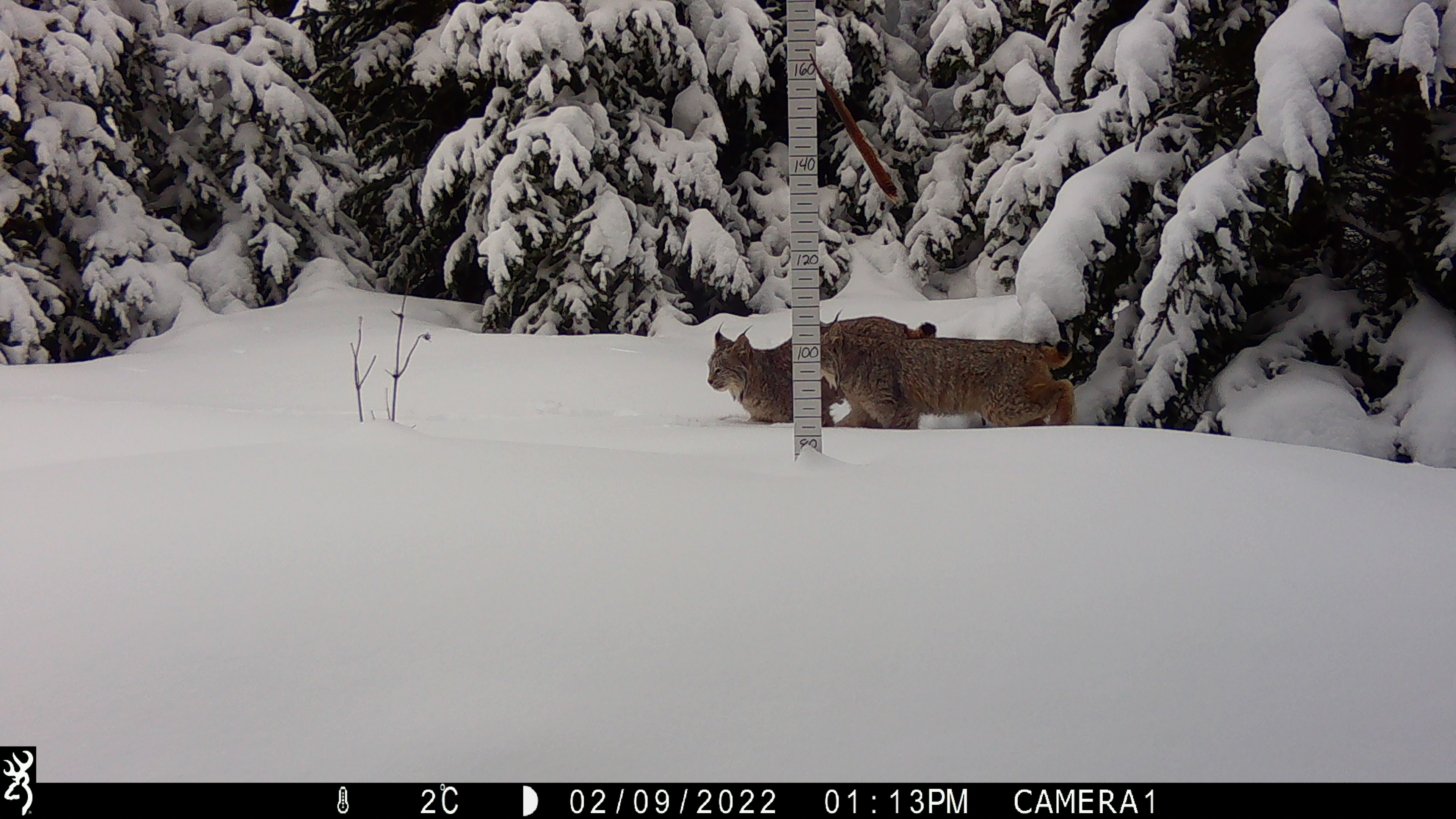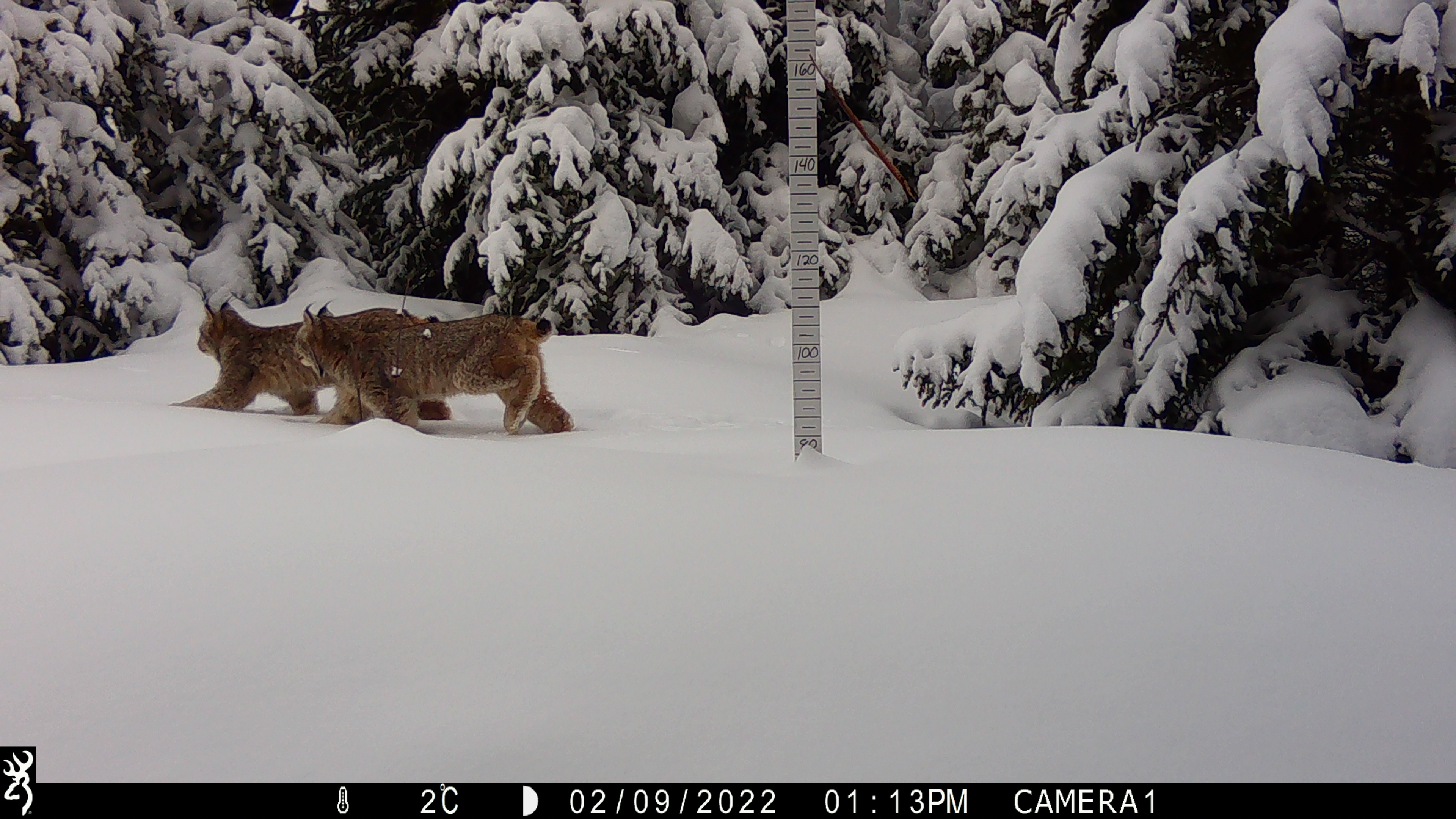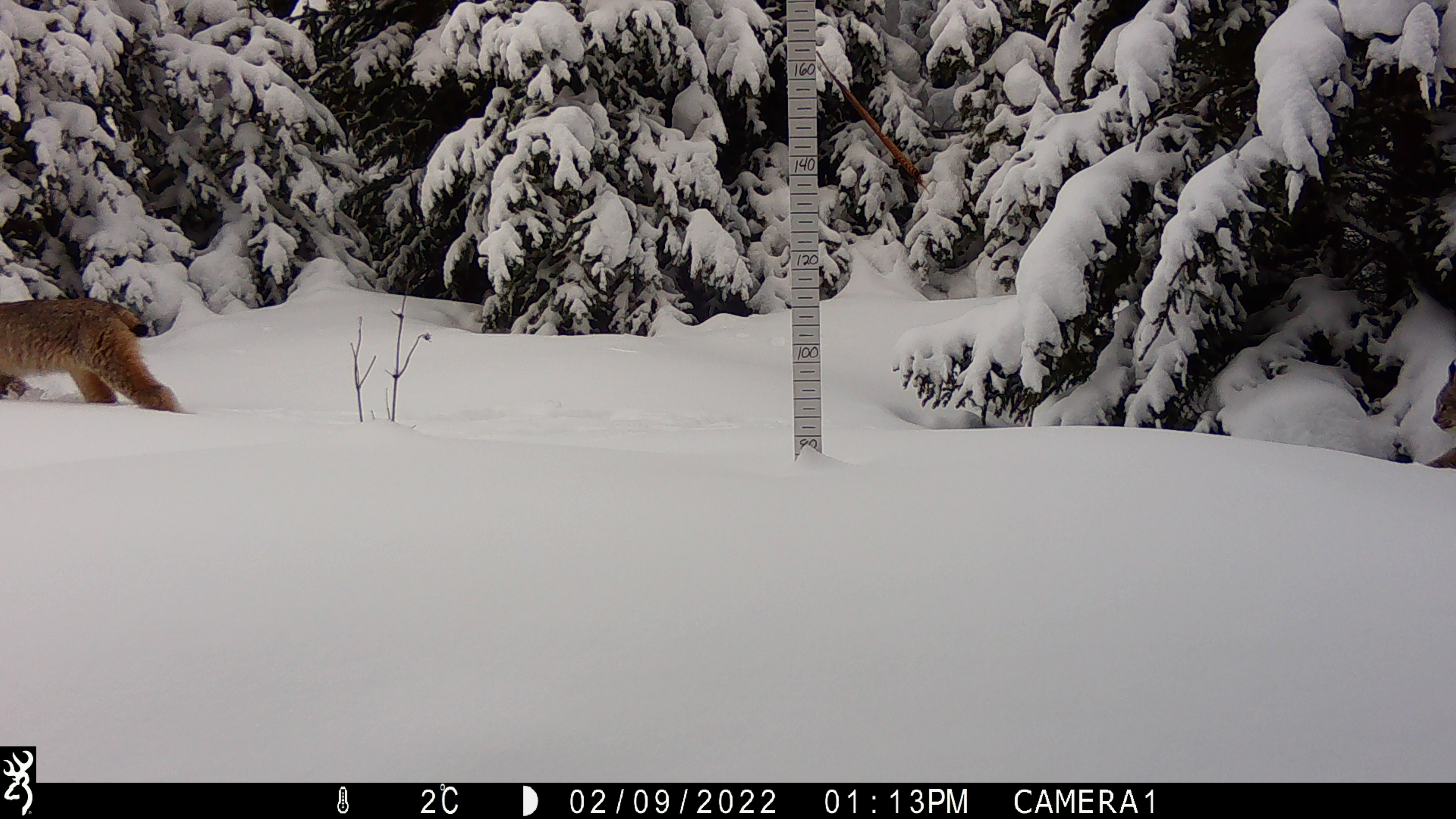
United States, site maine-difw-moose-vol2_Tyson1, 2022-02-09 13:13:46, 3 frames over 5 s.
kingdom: Animalia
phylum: Chordata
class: Mammalia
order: Carnivora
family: Felidae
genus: Lynx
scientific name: Lynx canadensis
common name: canada lynx